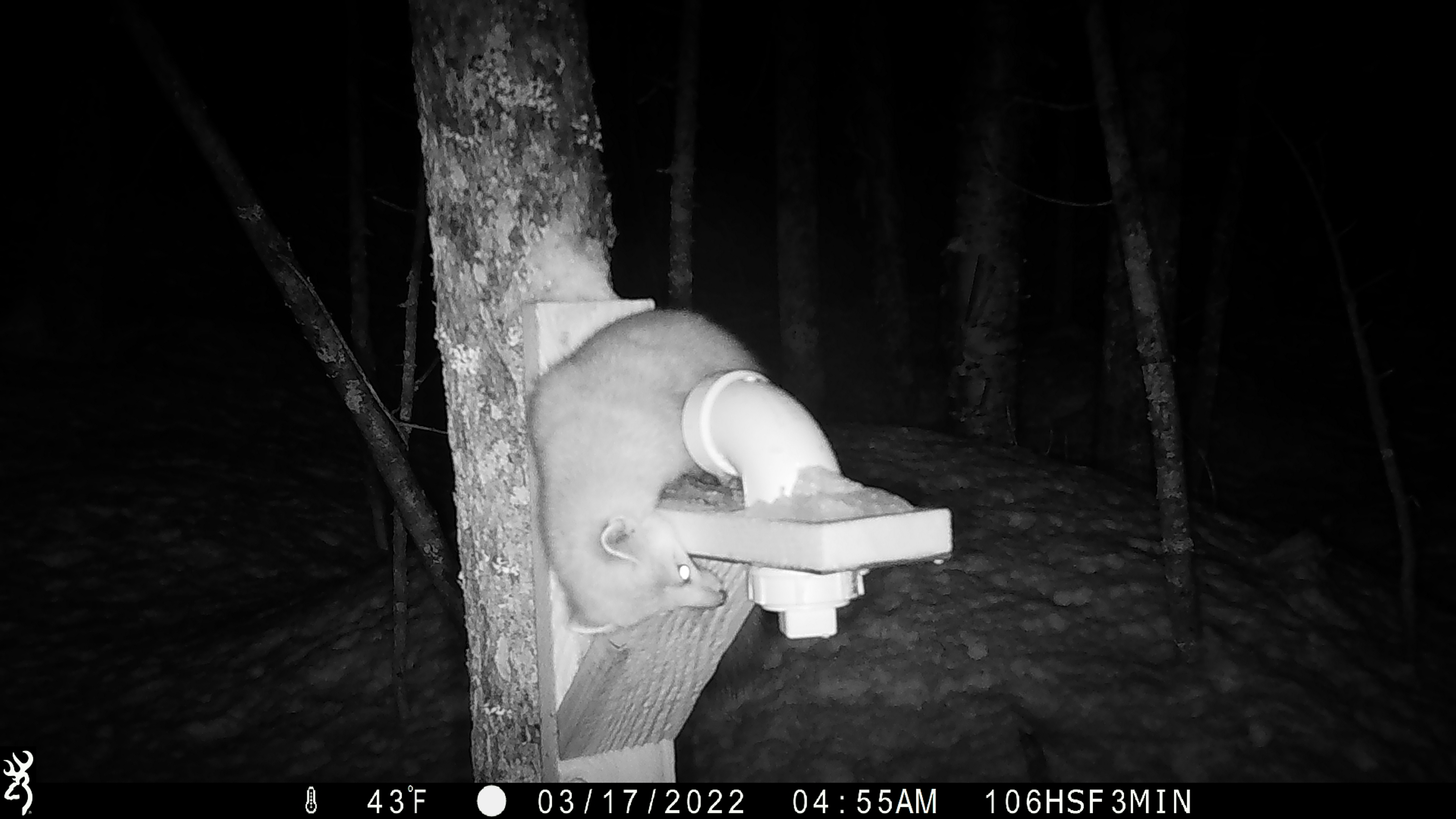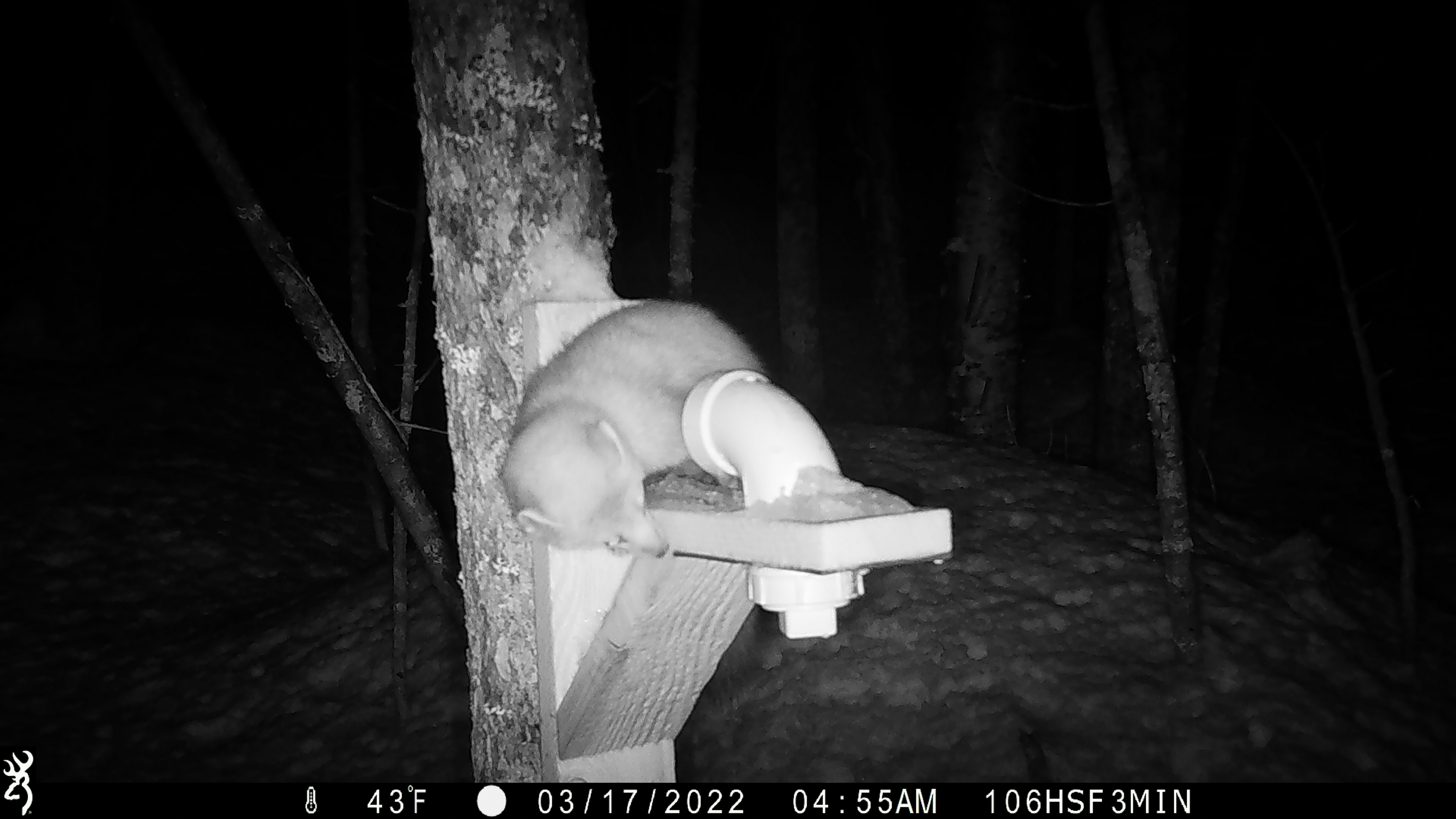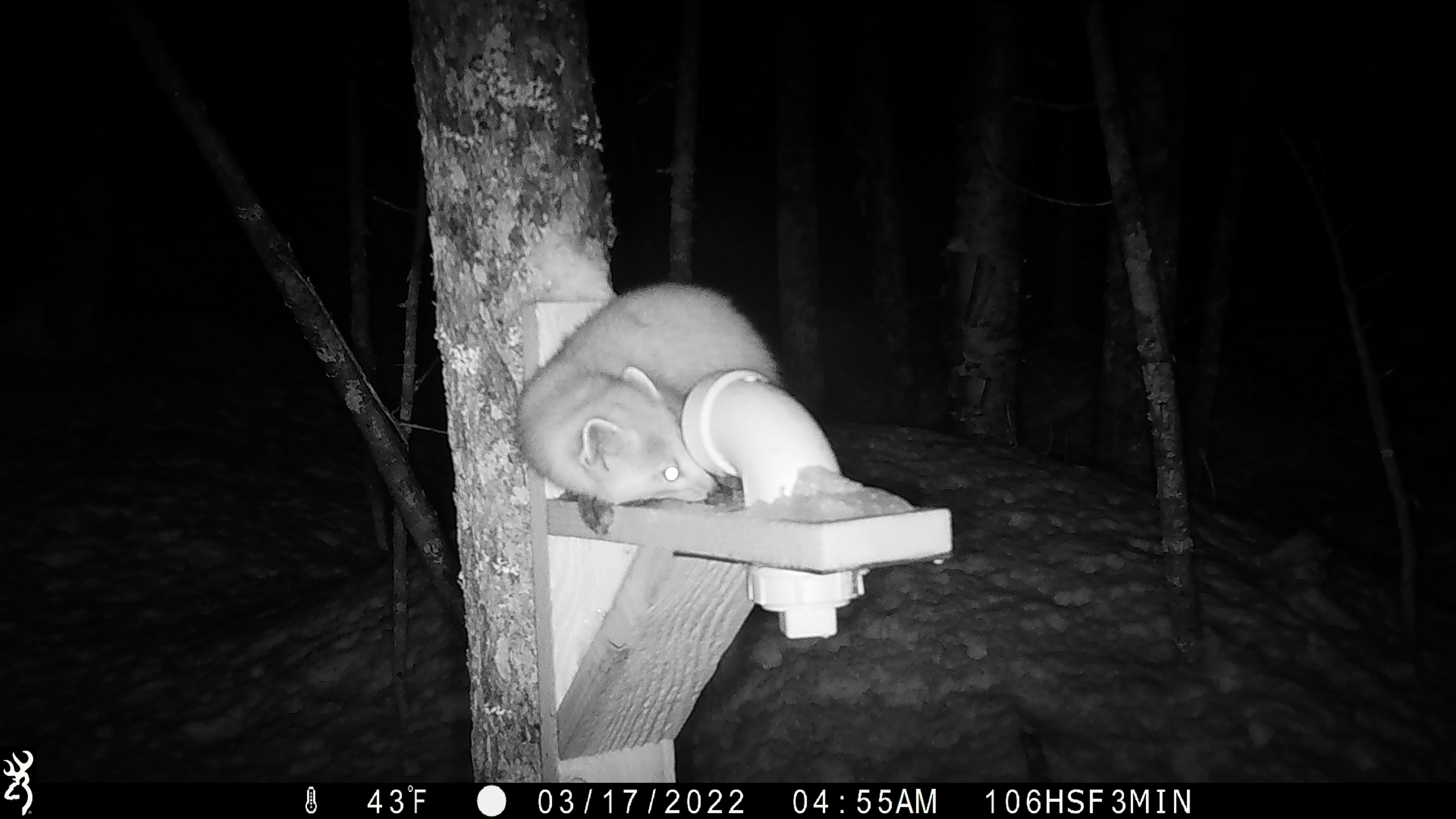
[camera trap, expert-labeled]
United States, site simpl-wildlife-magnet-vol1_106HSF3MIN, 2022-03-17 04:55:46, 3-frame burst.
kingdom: Animalia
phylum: Chordata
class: Mammalia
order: Carnivora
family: Mustelidae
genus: Martes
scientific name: Martes americana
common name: american marten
American marten (Martes americana).